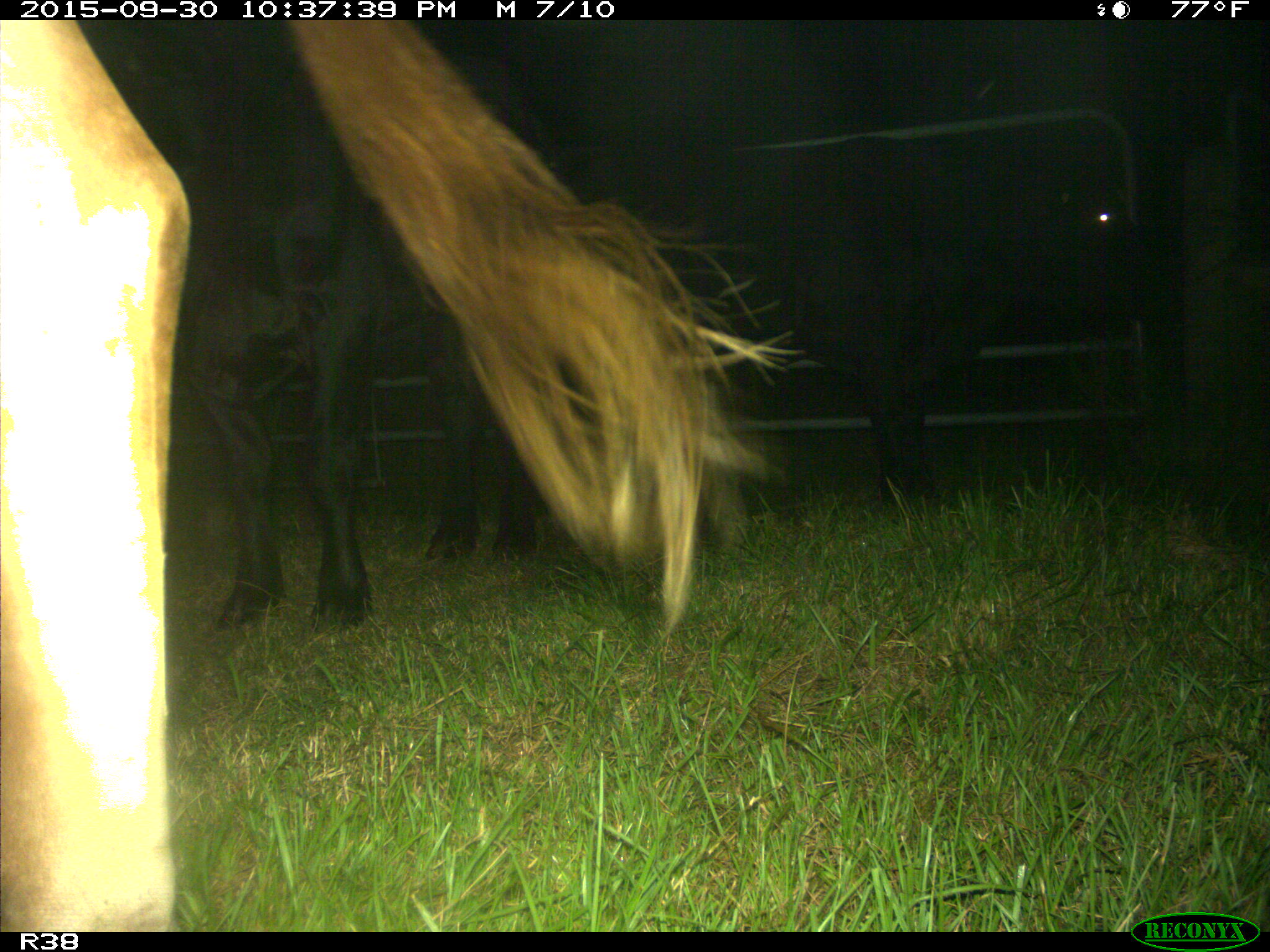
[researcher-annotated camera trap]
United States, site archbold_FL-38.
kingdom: Animalia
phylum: Chordata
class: Mammalia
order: Artiodactyla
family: Bovidae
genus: Bos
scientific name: Bos taurus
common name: domestic cow